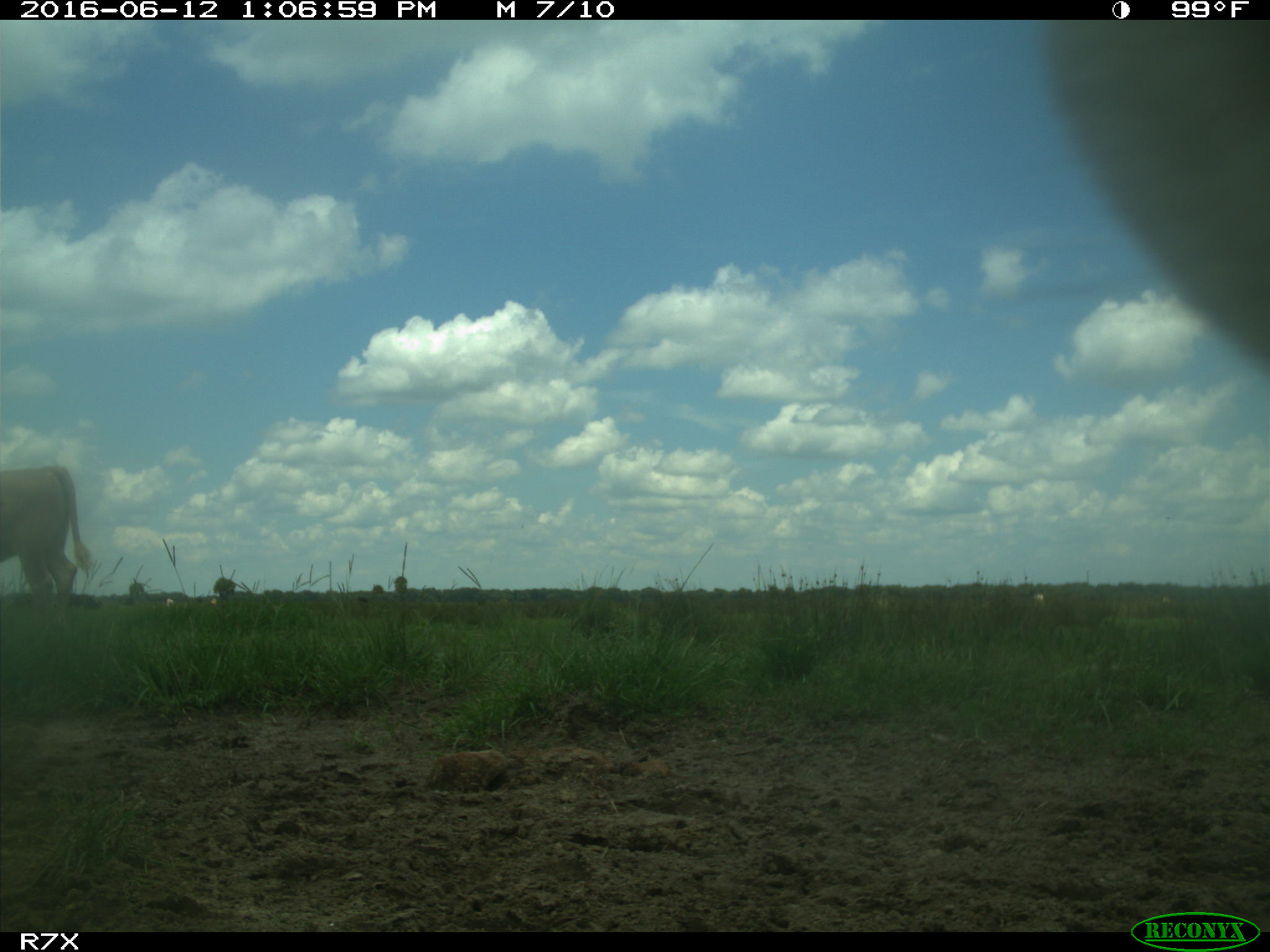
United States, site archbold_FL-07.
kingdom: Animalia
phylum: Chordata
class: Mammalia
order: Artiodactyla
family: Bovidae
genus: Bos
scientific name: Bos taurus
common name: domestic cow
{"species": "Bos taurus (domestic cow)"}